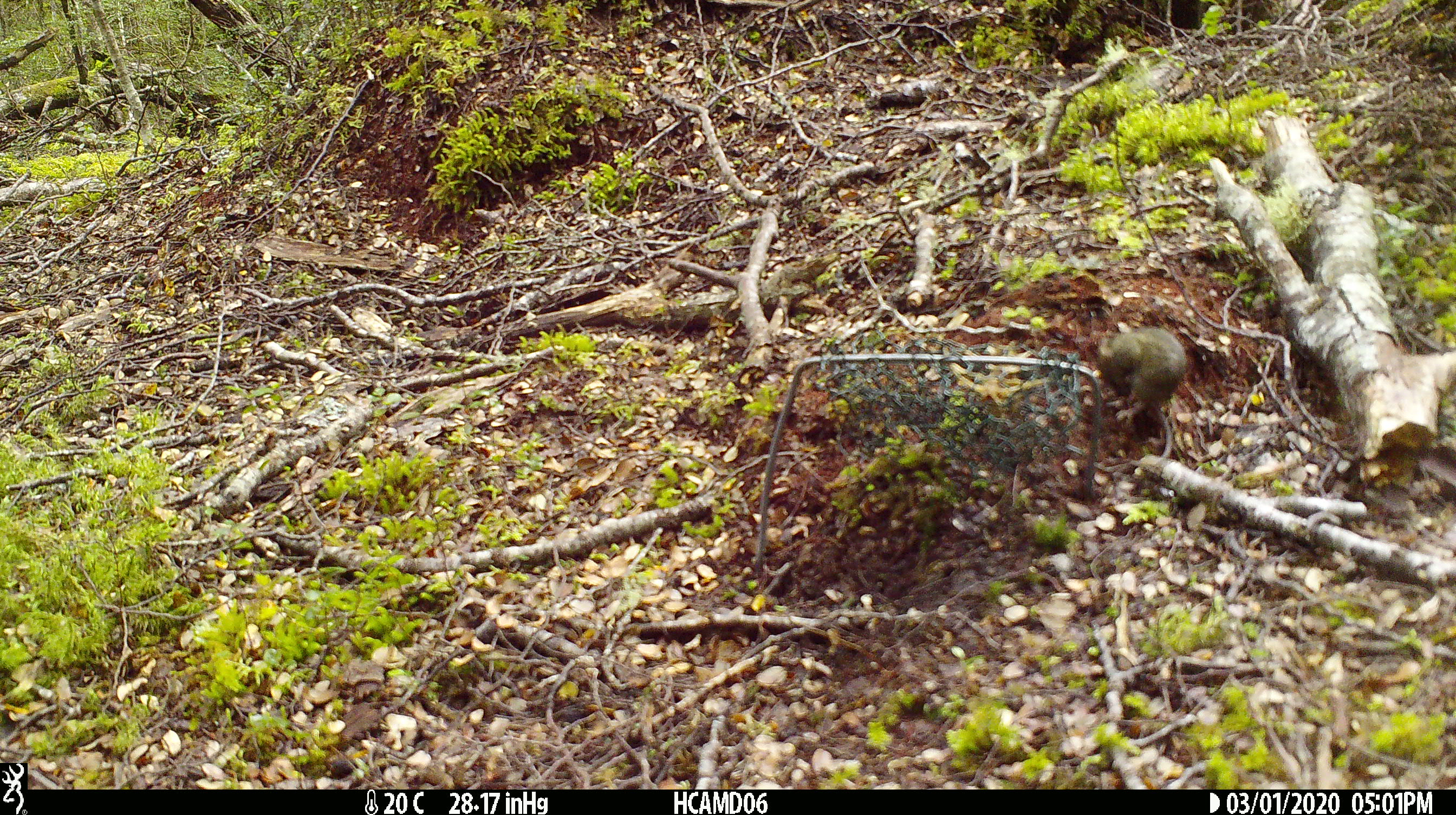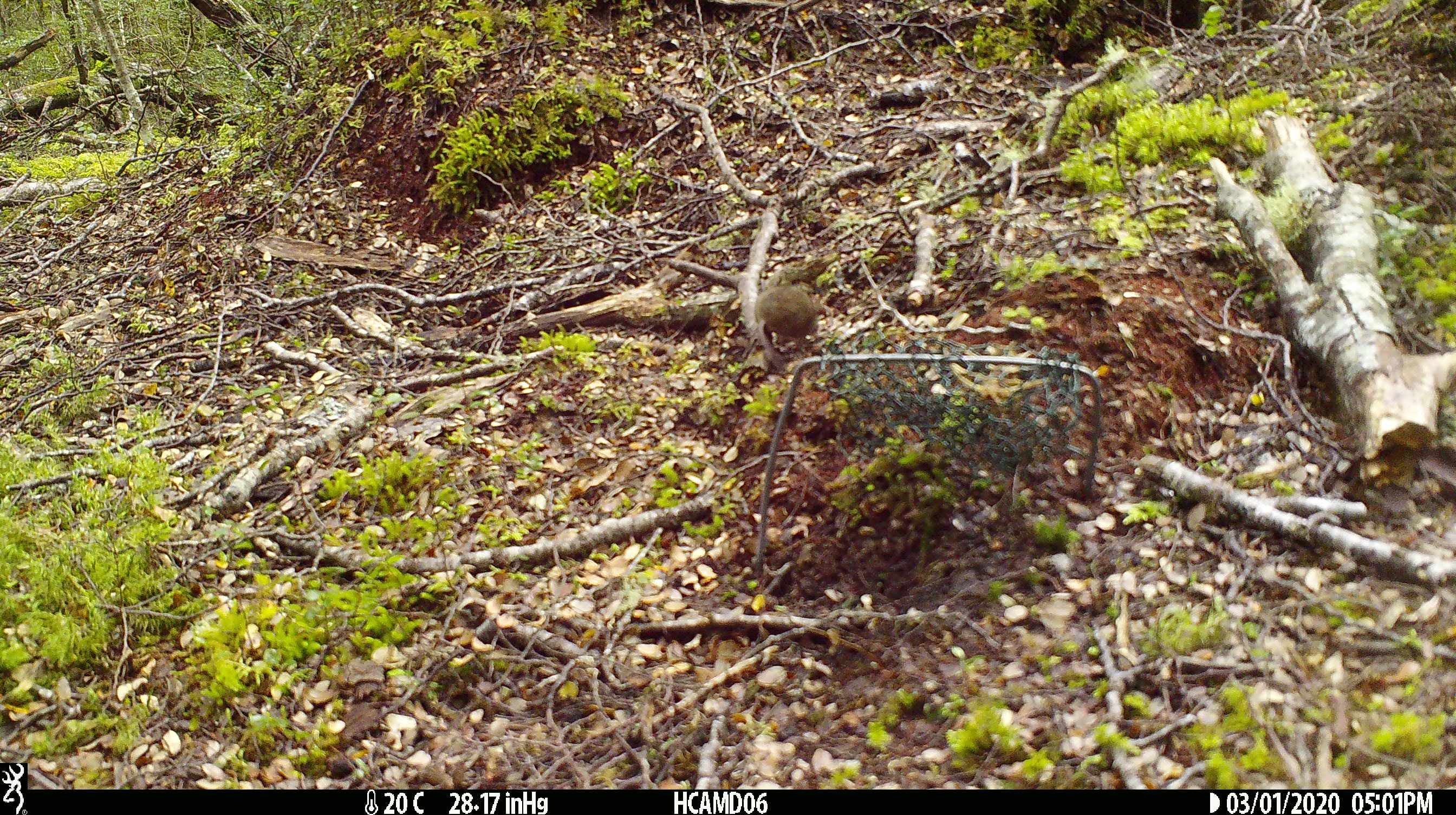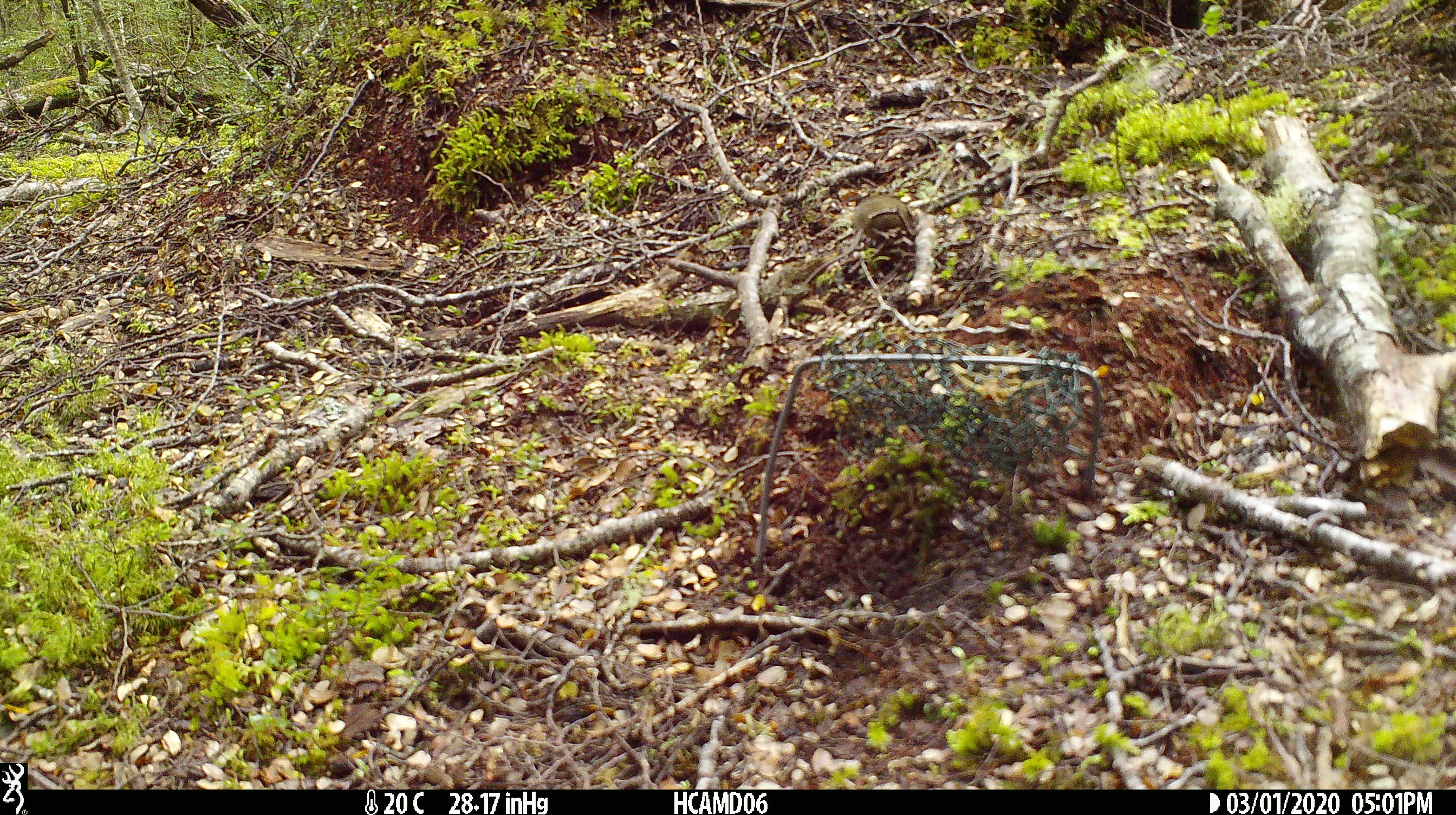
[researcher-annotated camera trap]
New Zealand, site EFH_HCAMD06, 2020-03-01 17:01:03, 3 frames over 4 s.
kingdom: Animalia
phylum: Chordata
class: Mammalia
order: Rodentia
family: Muridae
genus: Mus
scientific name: Mus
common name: mouse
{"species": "mouse (Mus)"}